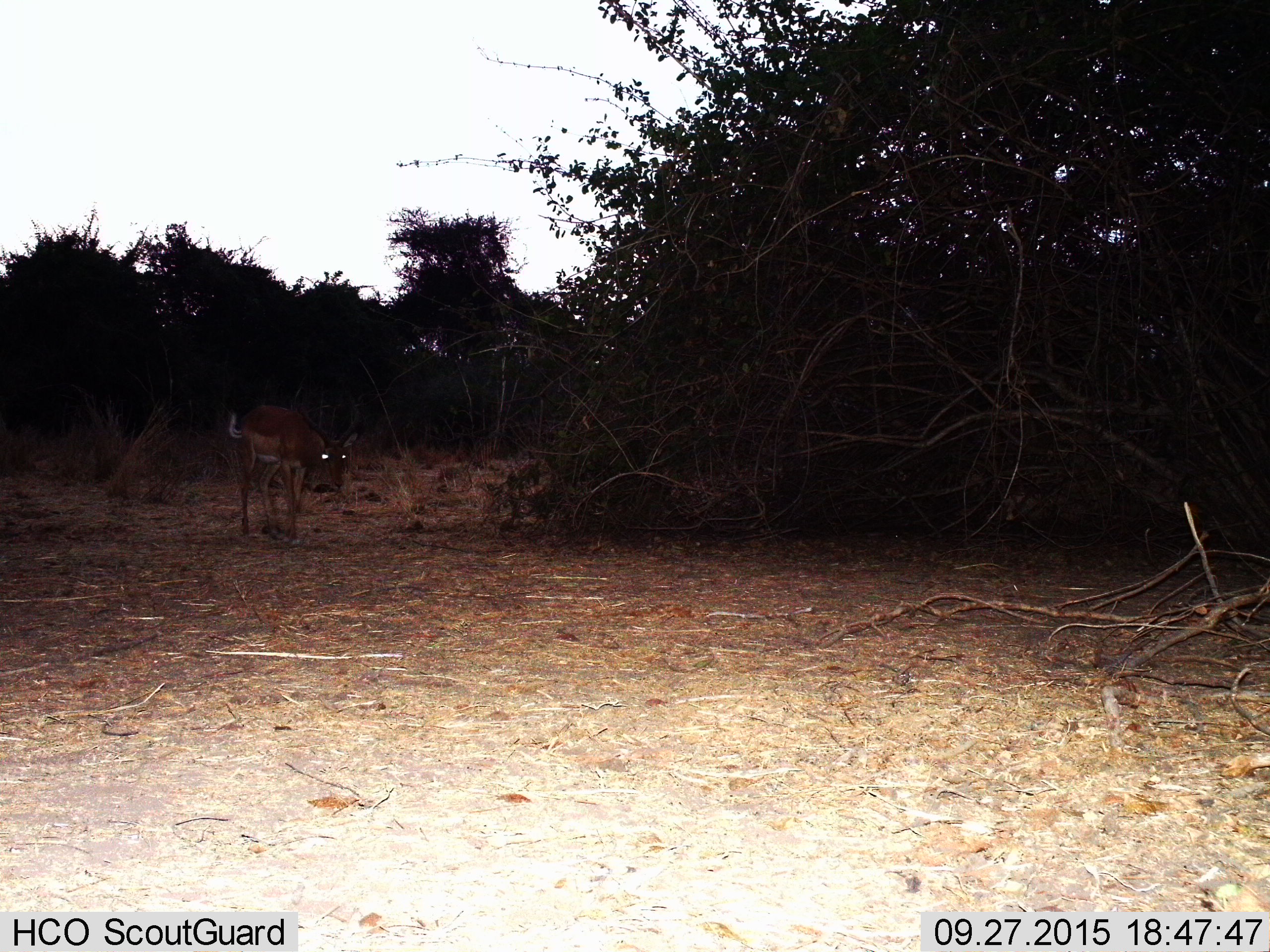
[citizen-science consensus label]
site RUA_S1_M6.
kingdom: Animalia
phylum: Chordata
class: Mammalia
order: Artiodactyla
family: Bovidae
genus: Aepyceros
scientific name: Aepyceros melampus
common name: impala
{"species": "impala (Aepyceros melampus)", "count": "1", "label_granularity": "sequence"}